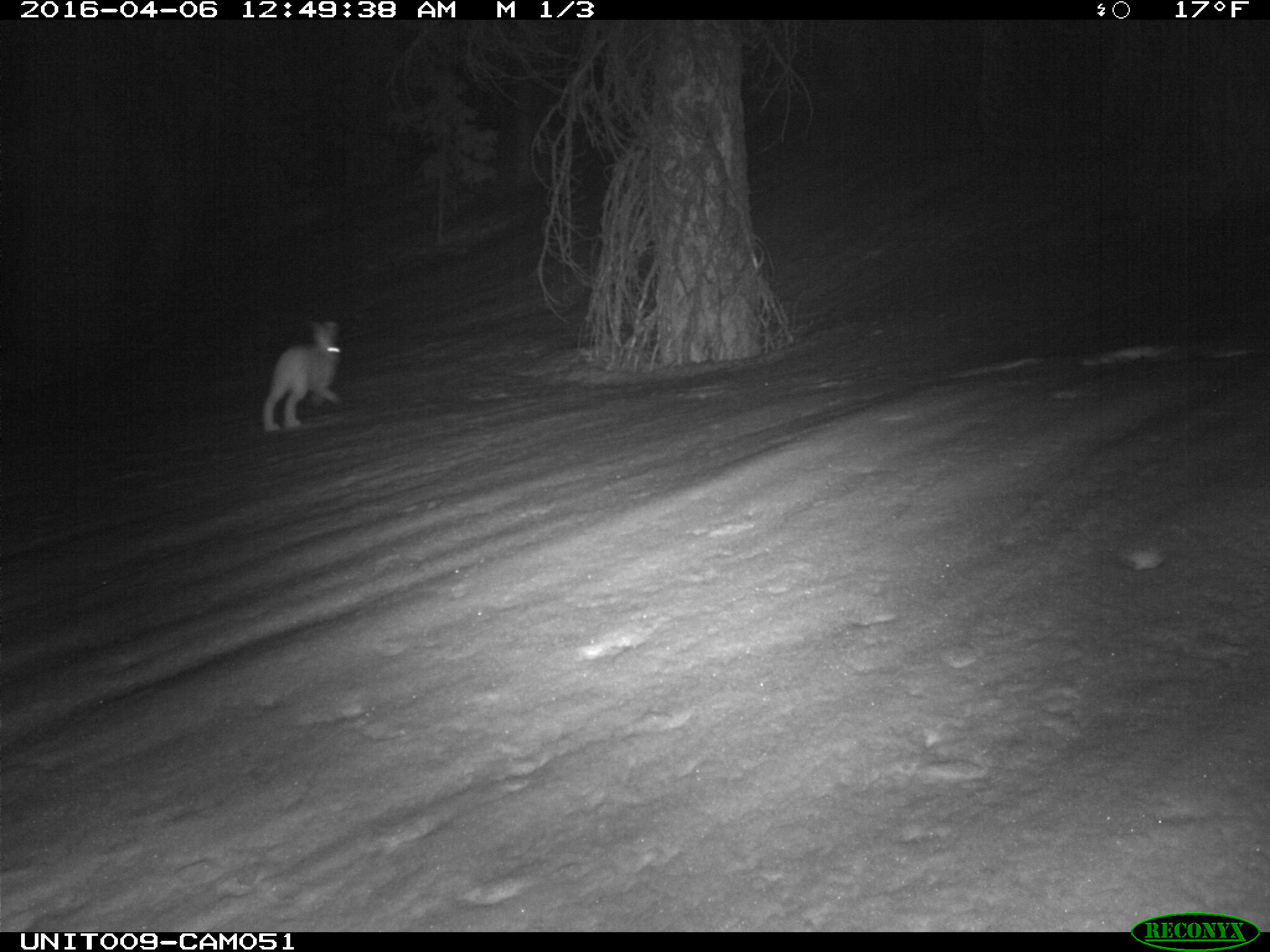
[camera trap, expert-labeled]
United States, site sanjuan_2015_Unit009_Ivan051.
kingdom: Animalia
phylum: Chordata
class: Mammalia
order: Lagomorpha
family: Leporidae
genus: Lepus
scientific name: Lepus americanus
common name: snowshoe hare